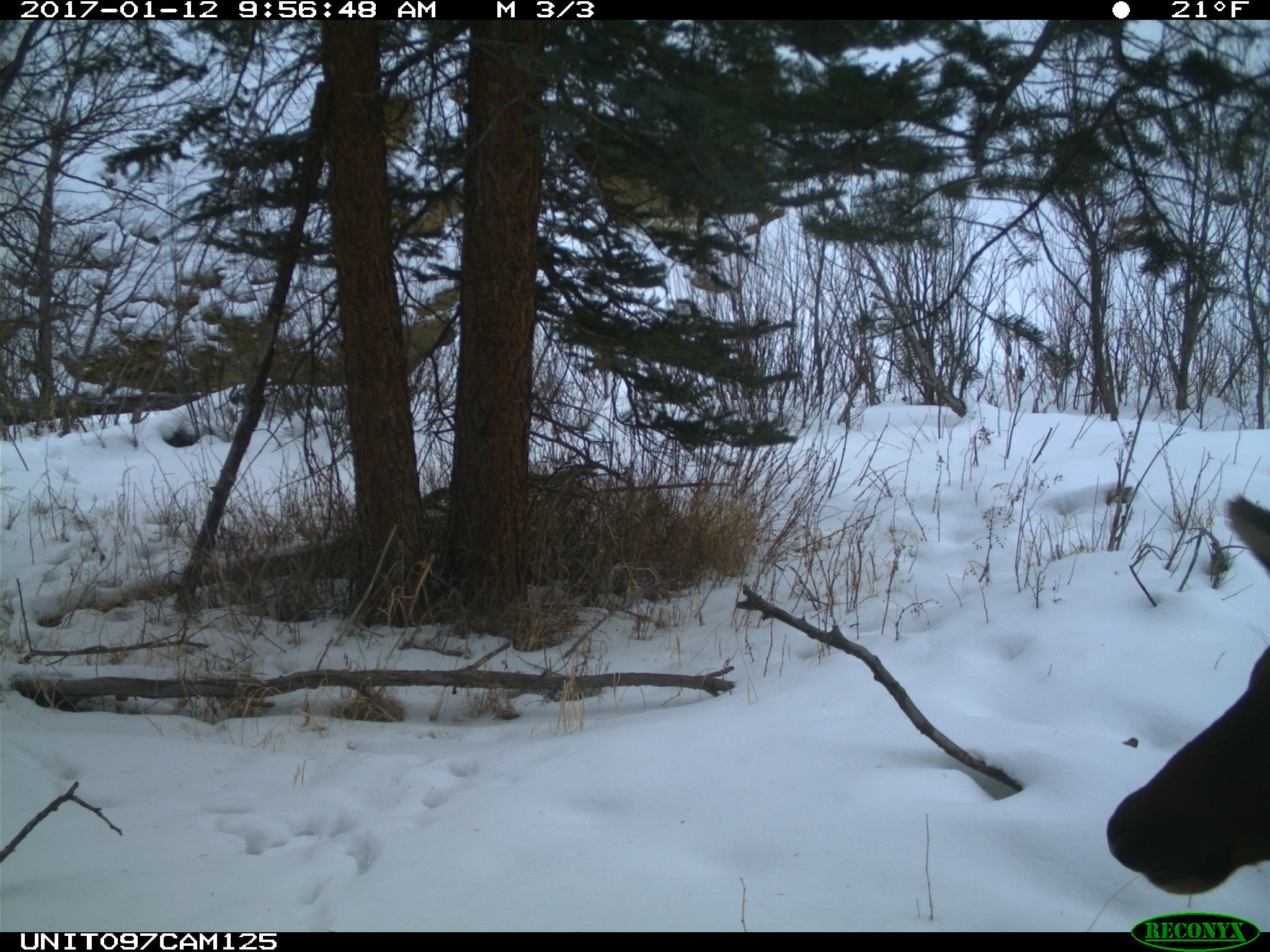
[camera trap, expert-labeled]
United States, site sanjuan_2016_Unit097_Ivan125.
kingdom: Animalia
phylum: Chordata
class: Mammalia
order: Artiodactyla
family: Cervidae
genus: Cervus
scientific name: Cervus elaphus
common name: red deer